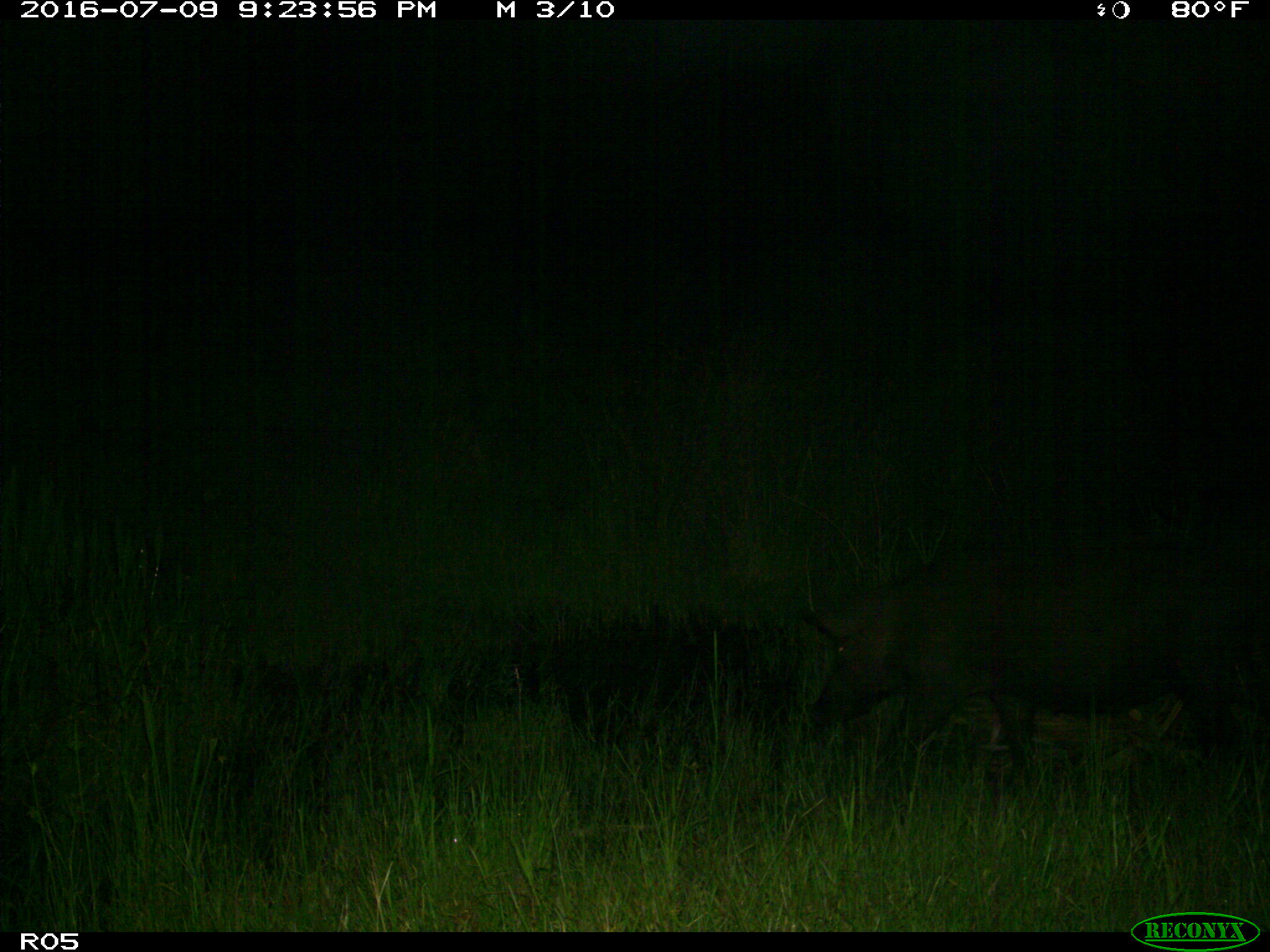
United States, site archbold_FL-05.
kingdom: Animalia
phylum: Chordata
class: Mammalia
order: Artiodactyla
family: Suidae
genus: Sus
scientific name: Sus scrofa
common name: wild boar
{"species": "Sus scrofa (wild boar)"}